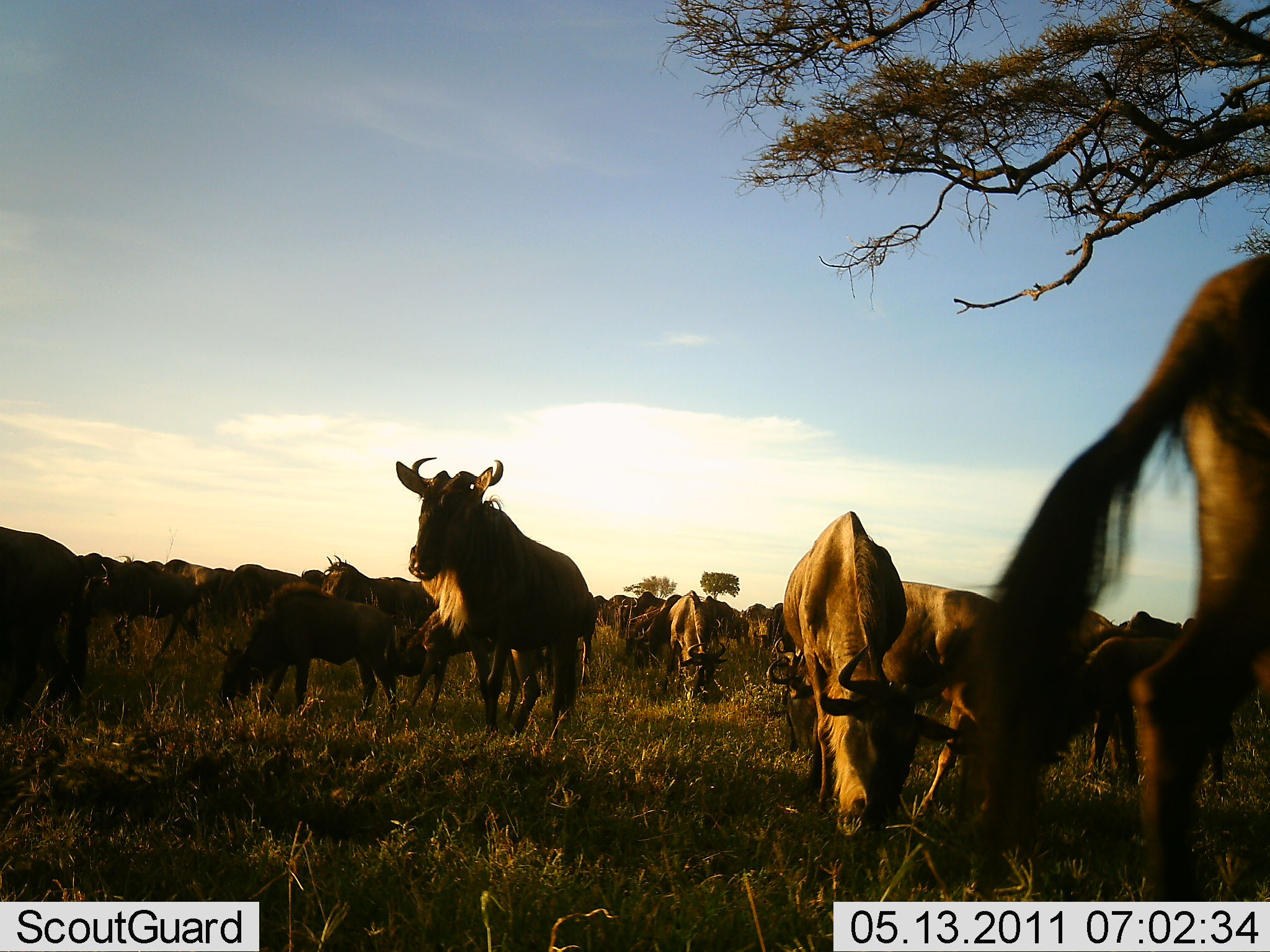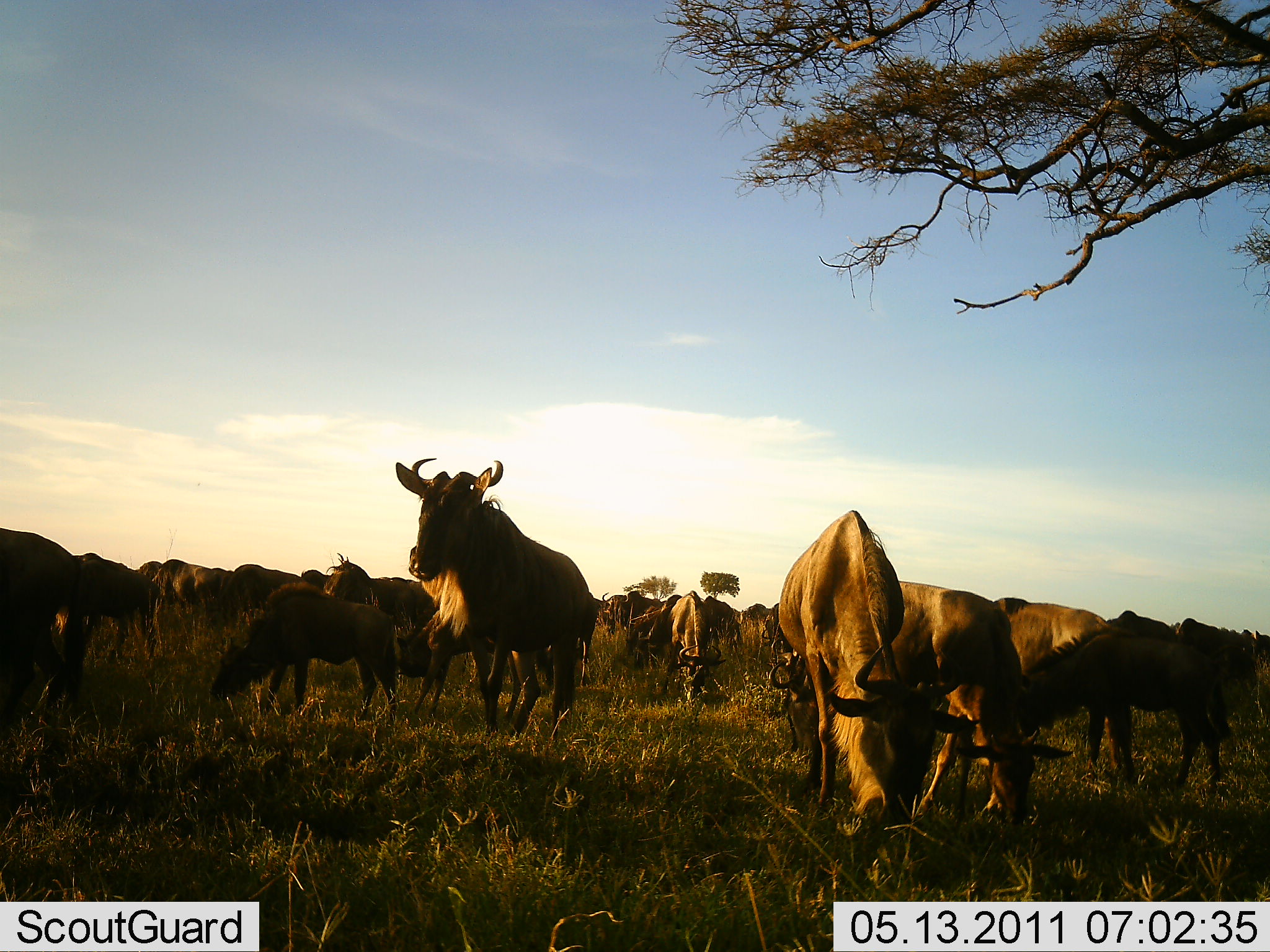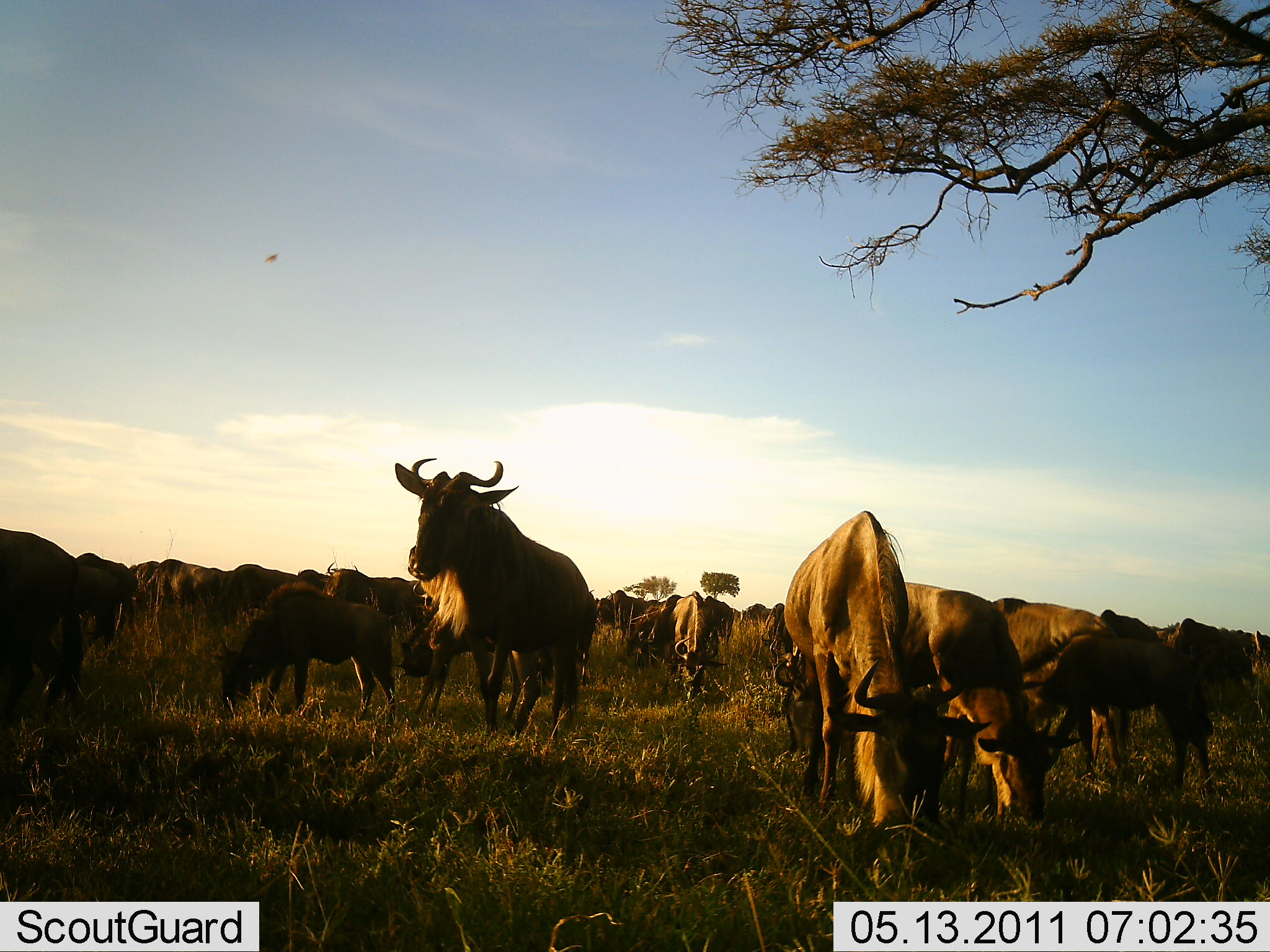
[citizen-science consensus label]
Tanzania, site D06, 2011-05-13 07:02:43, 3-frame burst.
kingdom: Animalia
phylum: Chordata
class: Mammalia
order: Artiodactyla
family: Bovidae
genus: Connochaetes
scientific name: Connochaetes taurinus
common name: blue wildebeest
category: wildebeest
Wildebeest (blue wildebeest) (Connochaetes taurinus), count 11-50. Behavior (volunteer vote fractions): standing 82%, resting 9%, moving 27%, interacting 0%. Young present (vote fraction): 9%. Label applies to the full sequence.